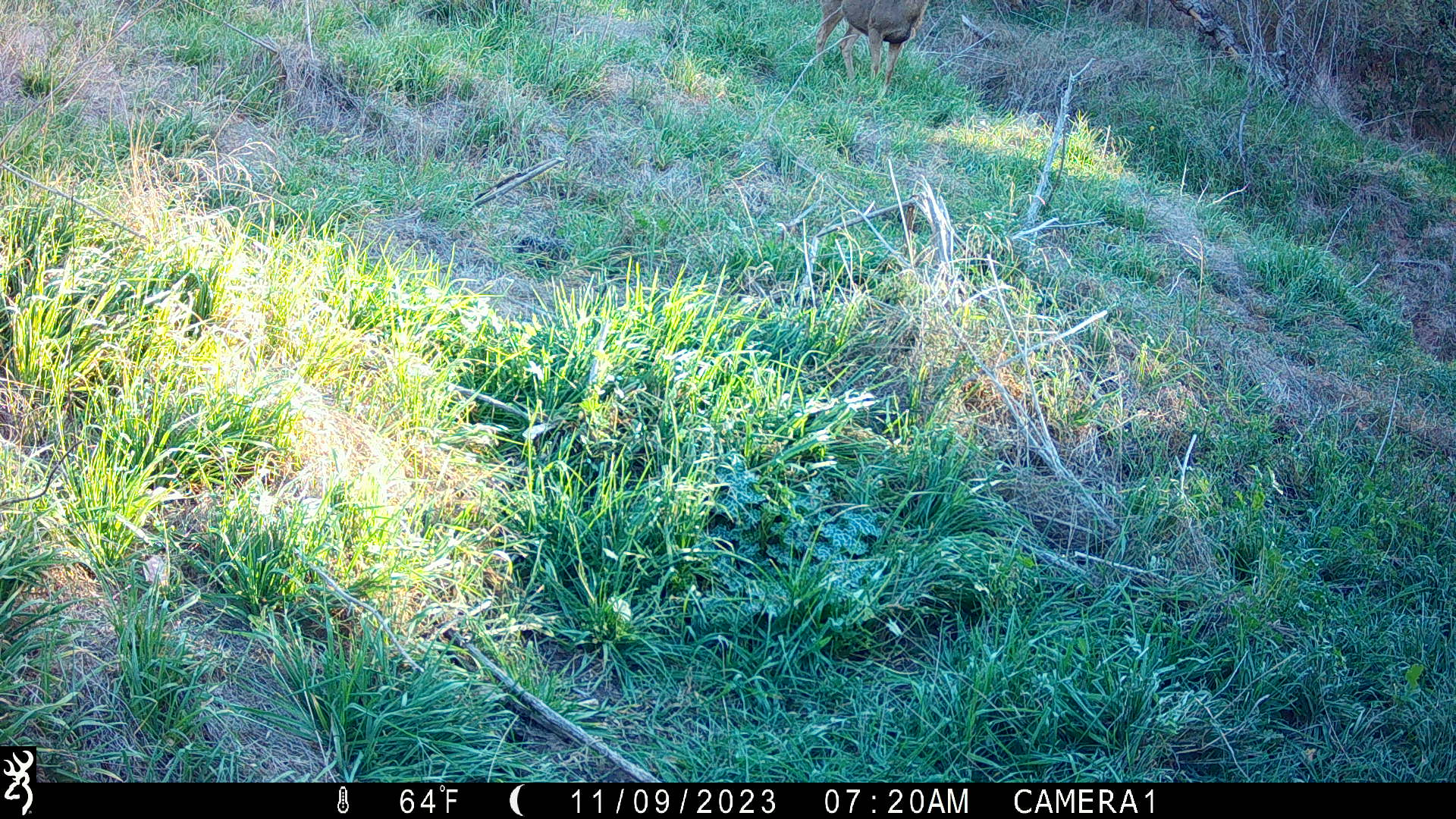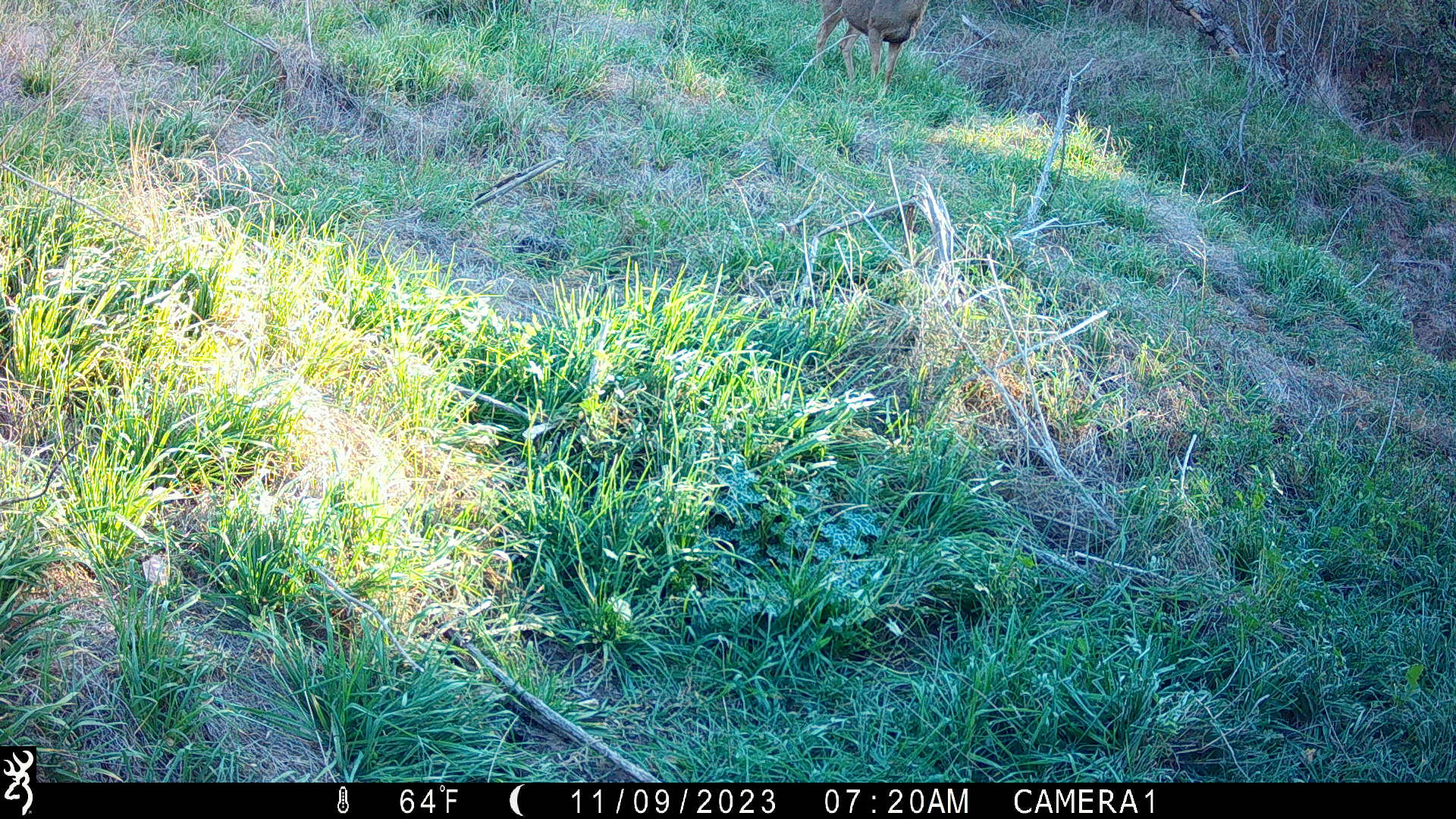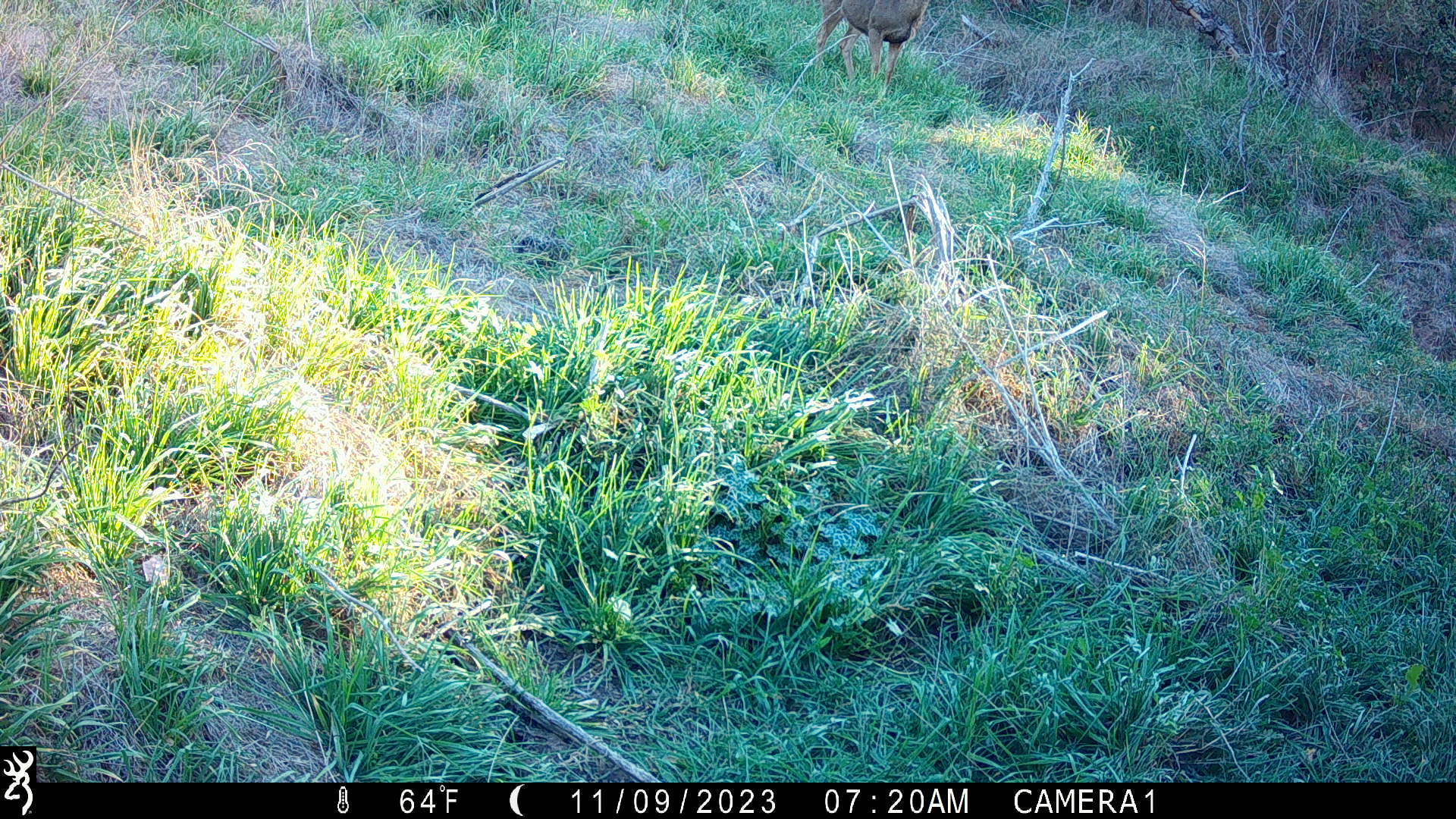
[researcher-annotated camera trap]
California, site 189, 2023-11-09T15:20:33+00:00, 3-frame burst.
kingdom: Animalia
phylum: Chordata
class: Mammalia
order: Artiodactyla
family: Cervidae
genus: Odocoileus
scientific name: Odocoileus hemionus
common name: mule deer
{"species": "mule deer (Odocoileus hemionus)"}